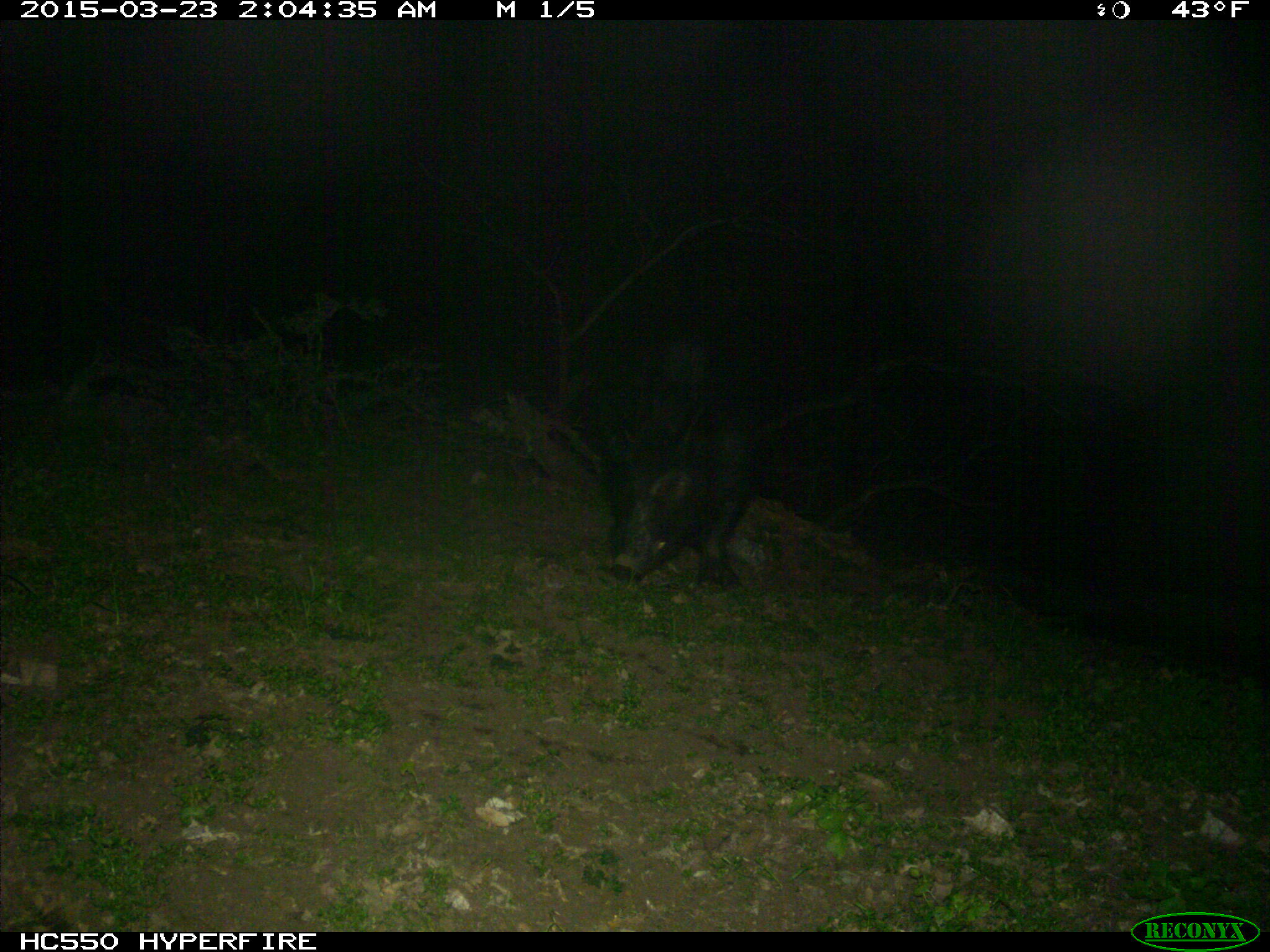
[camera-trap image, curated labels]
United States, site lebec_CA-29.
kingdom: Animalia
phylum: Chordata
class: Mammalia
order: Artiodactyla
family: Suidae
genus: Sus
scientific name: Sus scrofa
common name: wild boar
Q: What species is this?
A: Sus scrofa (wild boar).